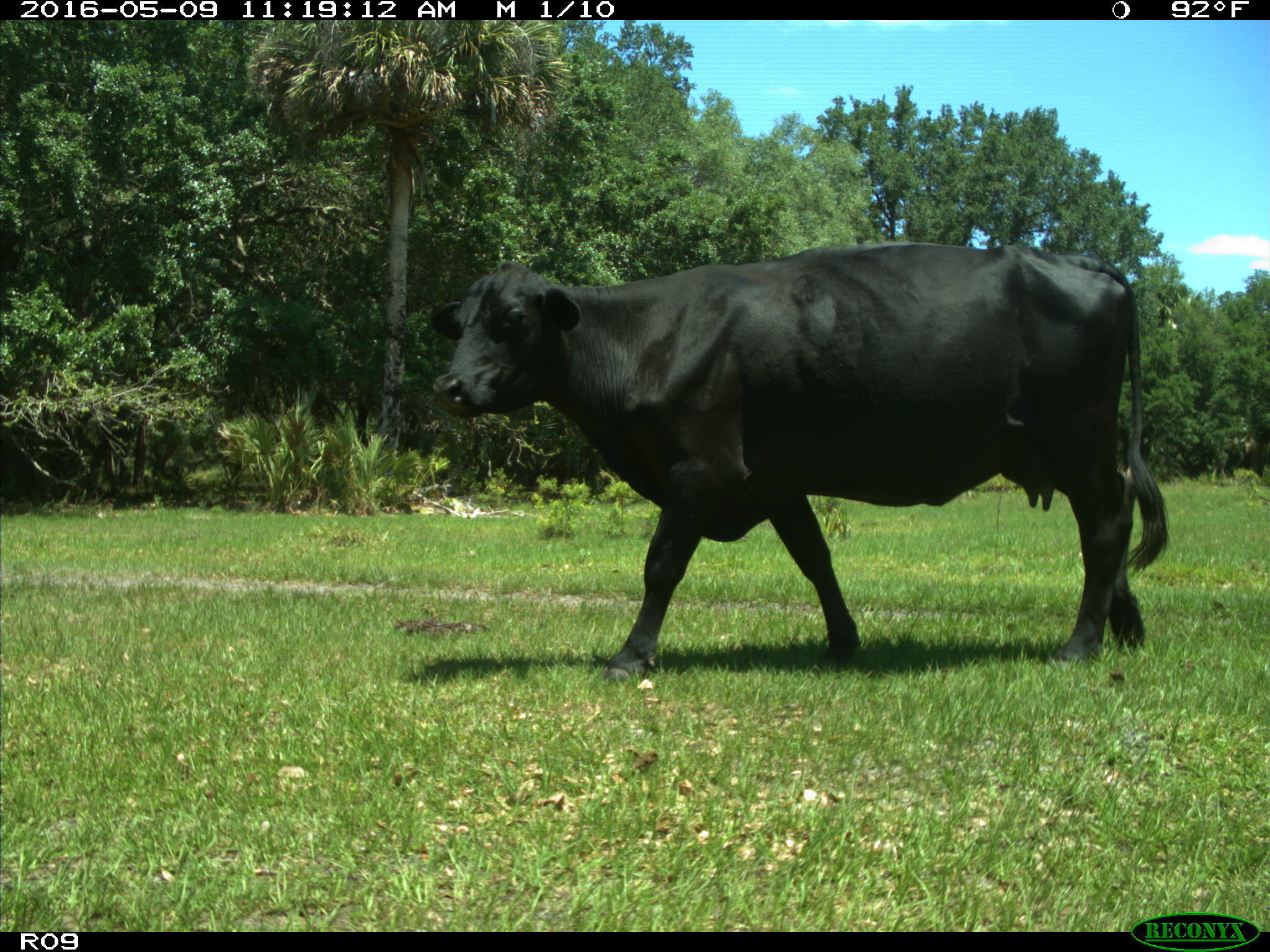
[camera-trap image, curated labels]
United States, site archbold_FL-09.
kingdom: Animalia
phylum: Chordata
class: Mammalia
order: Artiodactyla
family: Bovidae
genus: Bos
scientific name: Bos taurus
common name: domestic cow